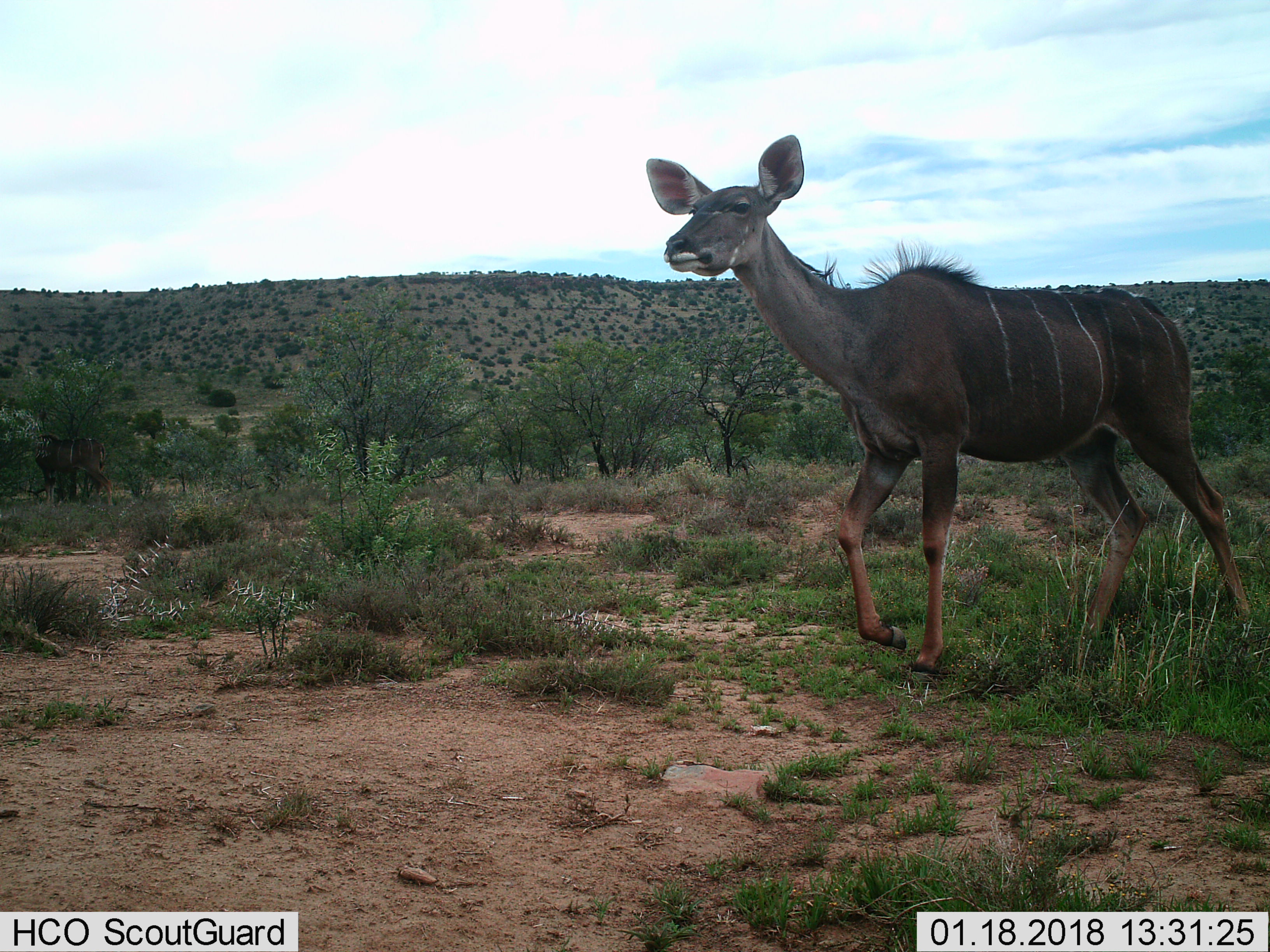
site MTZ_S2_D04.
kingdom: Animalia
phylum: Chordata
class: Mammalia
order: Artiodactyla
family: Bovidae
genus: Tragelaphus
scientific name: Tragelaphus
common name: kudu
Kudu (Tragelaphus), count 1. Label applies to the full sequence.